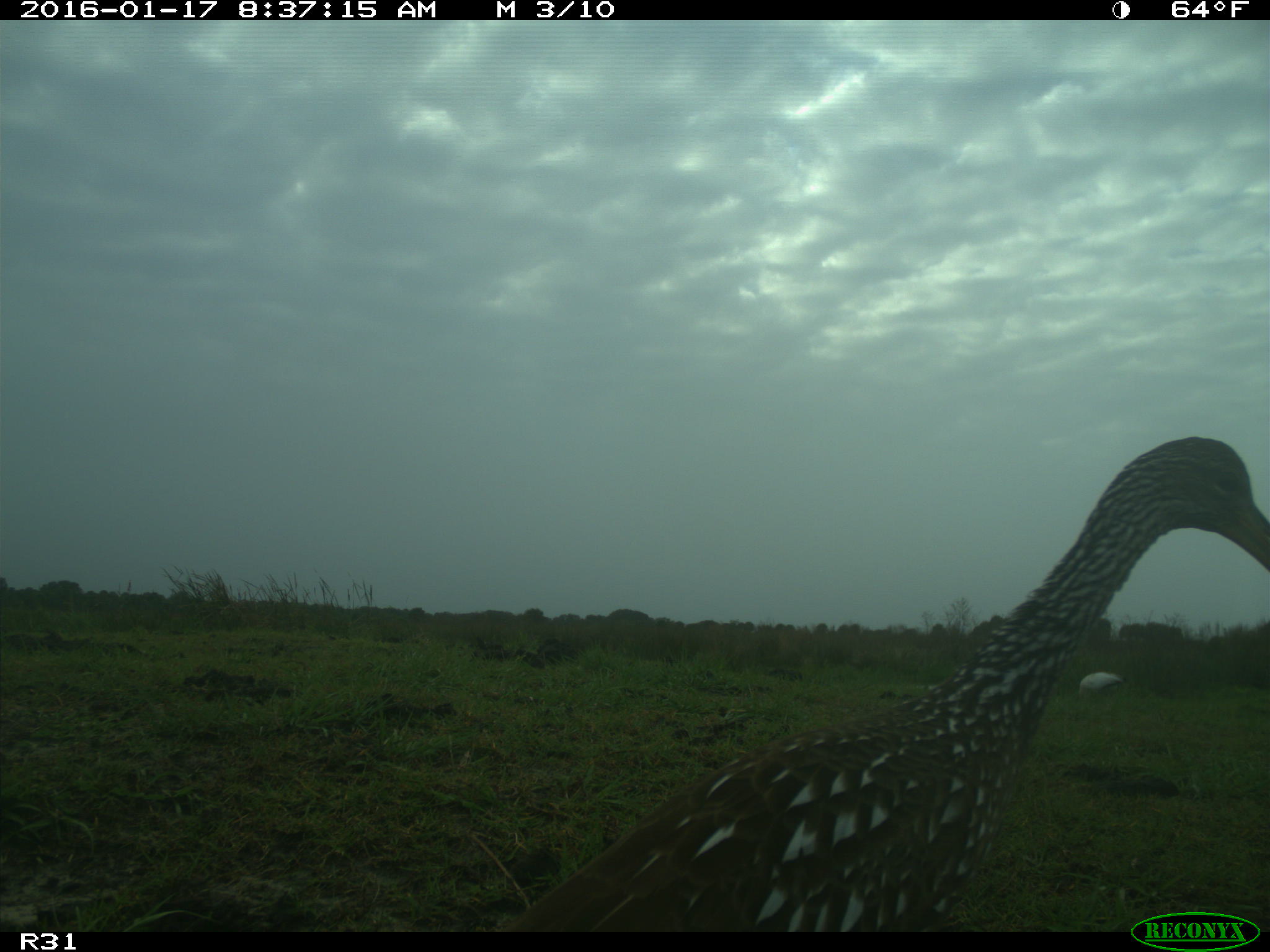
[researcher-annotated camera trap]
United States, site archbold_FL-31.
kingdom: Animalia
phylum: Chordata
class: Aves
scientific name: Aves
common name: birds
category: unidentified bird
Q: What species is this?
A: Unidentified bird (birds) (Aves).